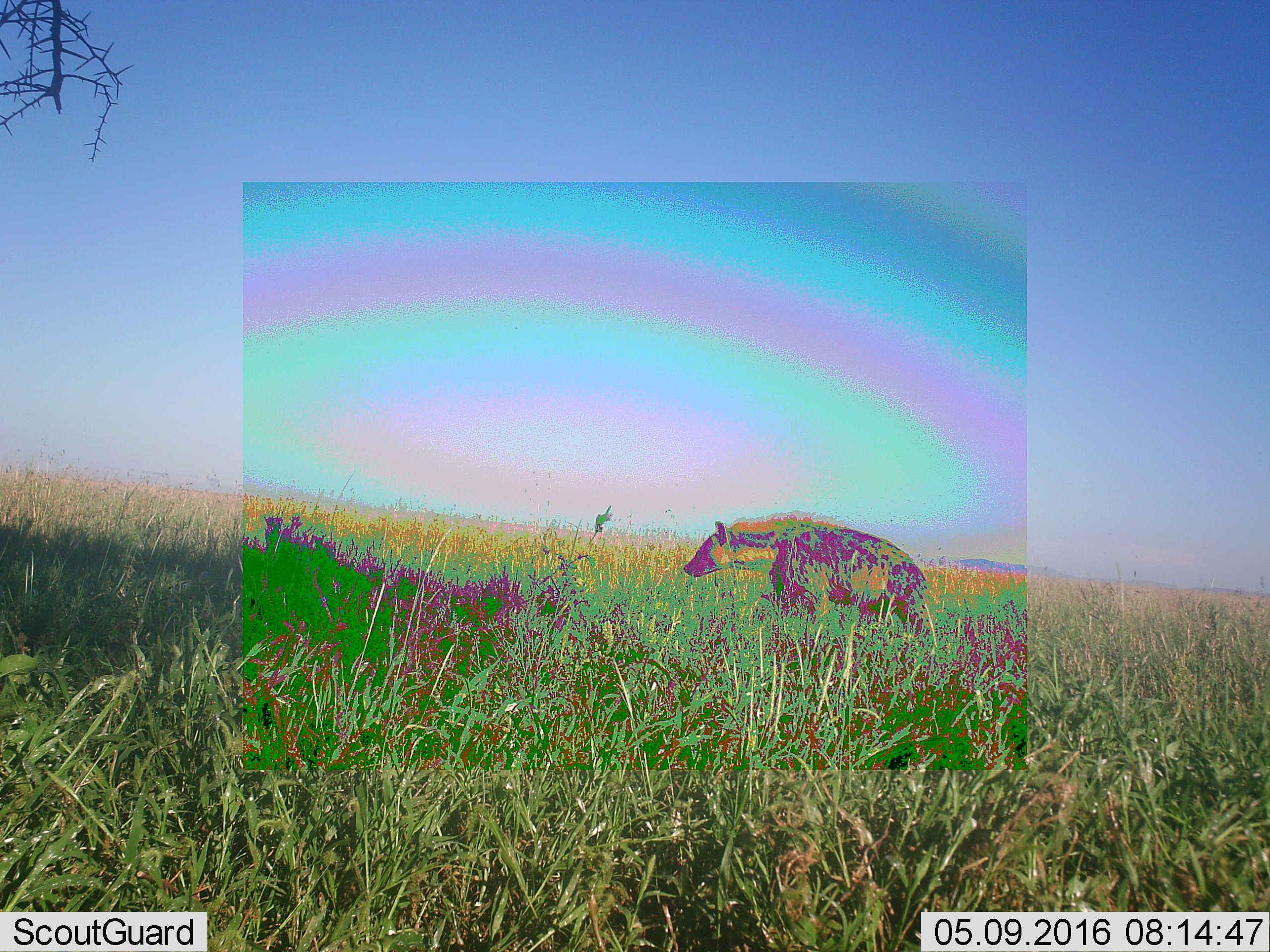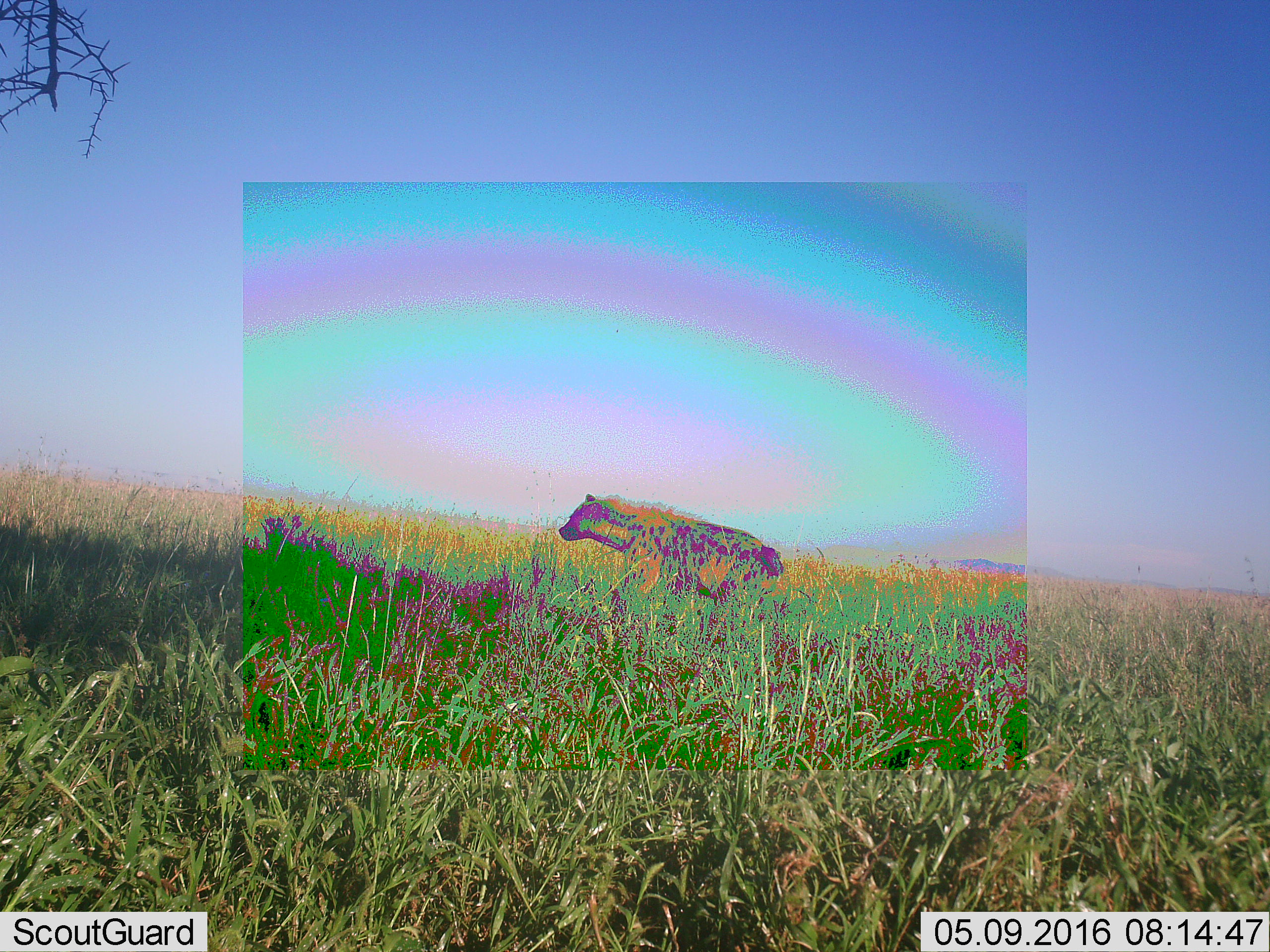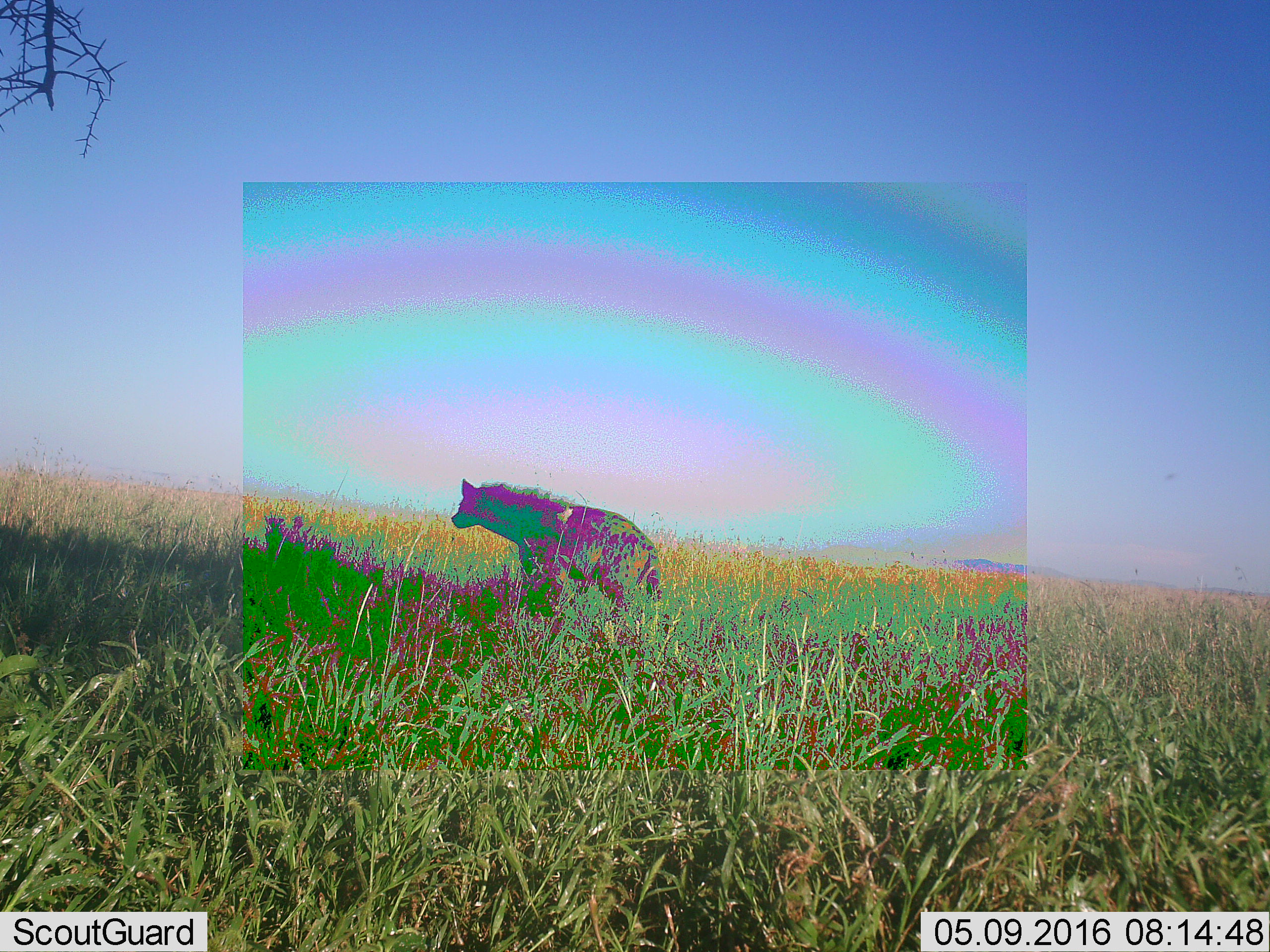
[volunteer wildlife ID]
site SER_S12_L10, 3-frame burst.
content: unidentified animal